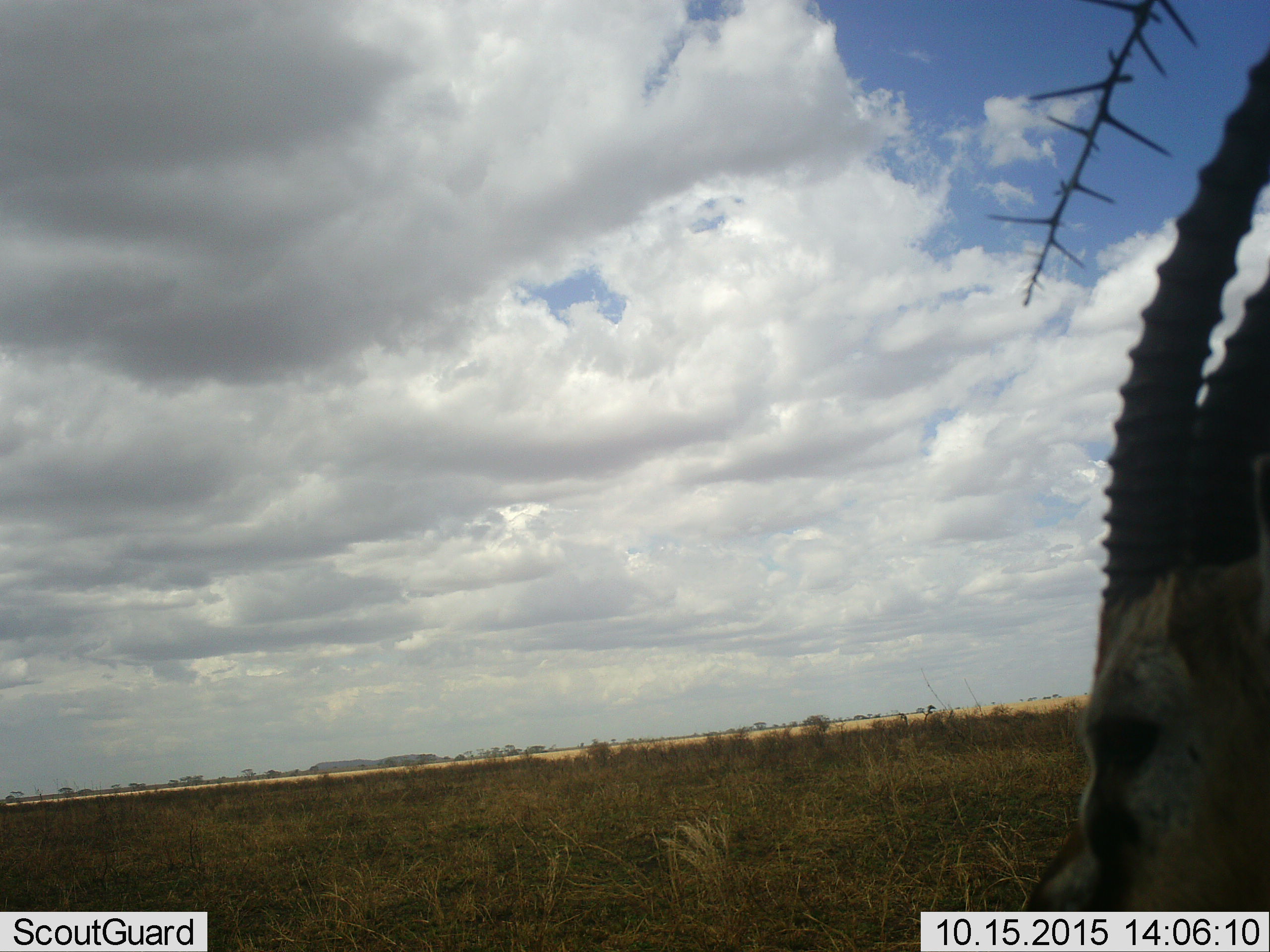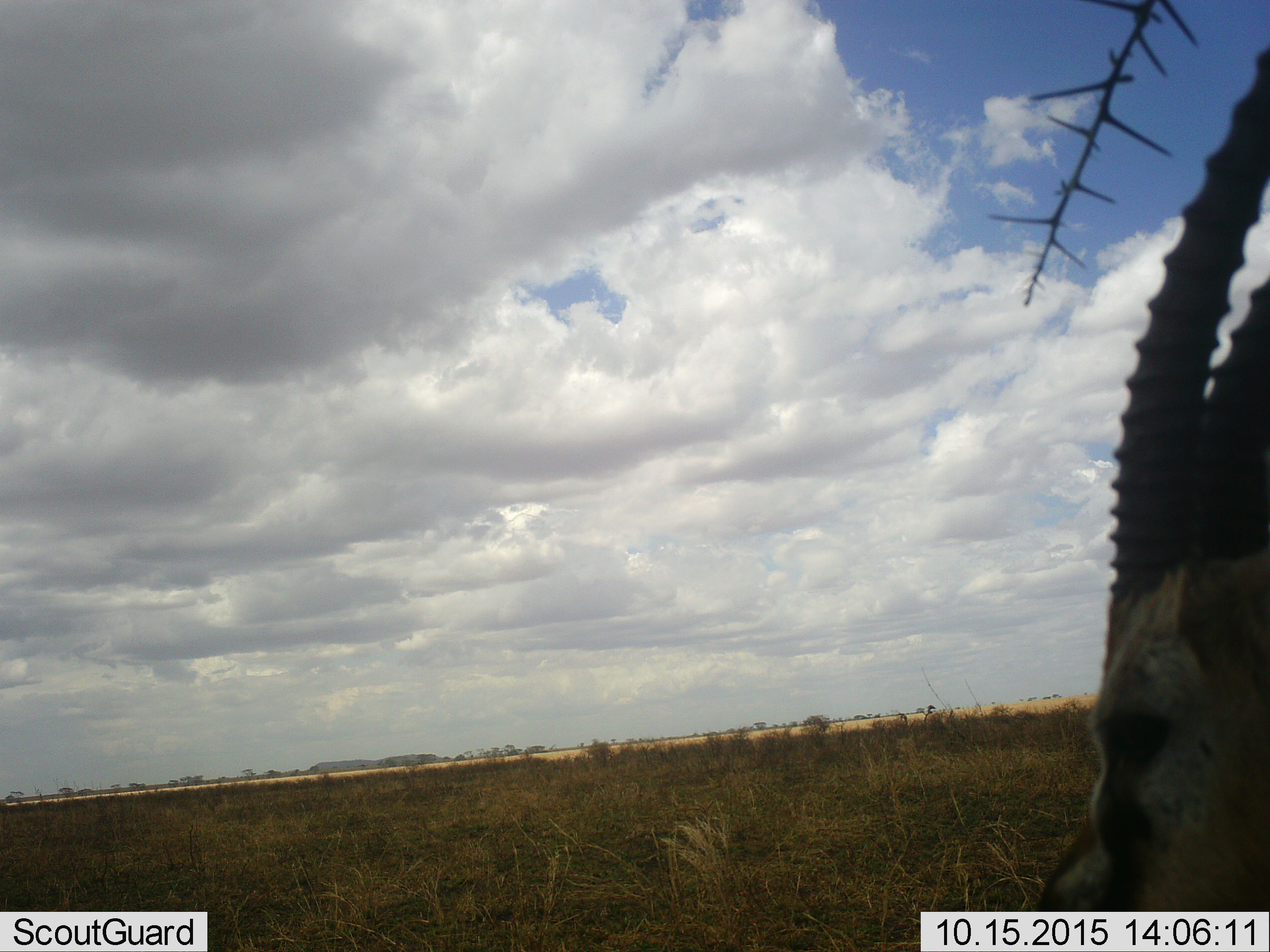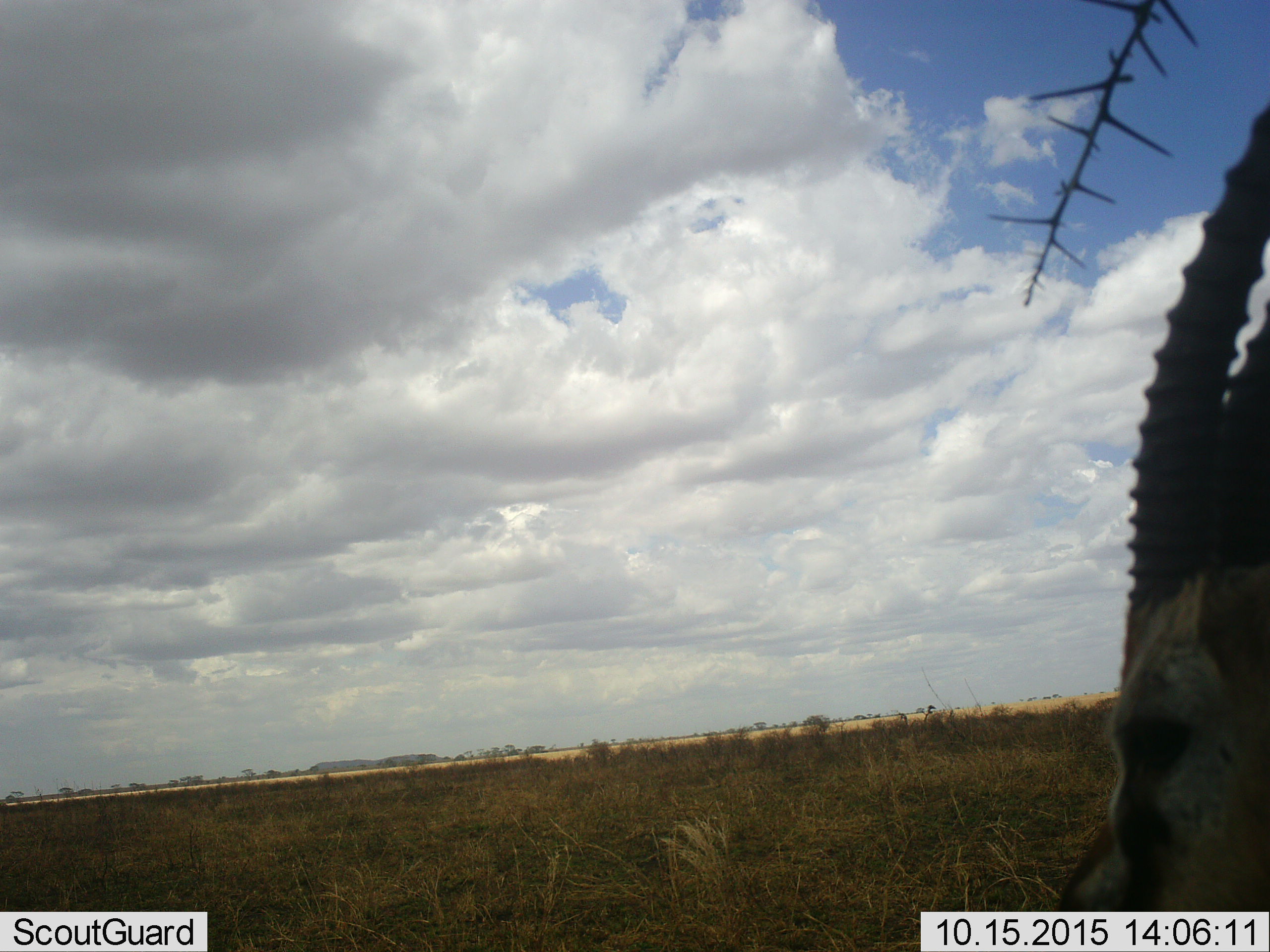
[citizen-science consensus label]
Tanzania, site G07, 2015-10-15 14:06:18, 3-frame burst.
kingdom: Animalia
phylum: Chordata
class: Mammalia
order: Artiodactyla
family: Bovidae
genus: Eudorcas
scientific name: Eudorcas thomsonii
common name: thomson's gazelle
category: gazellethomsons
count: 1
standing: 90%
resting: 0%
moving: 10%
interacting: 0%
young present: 0%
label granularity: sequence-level